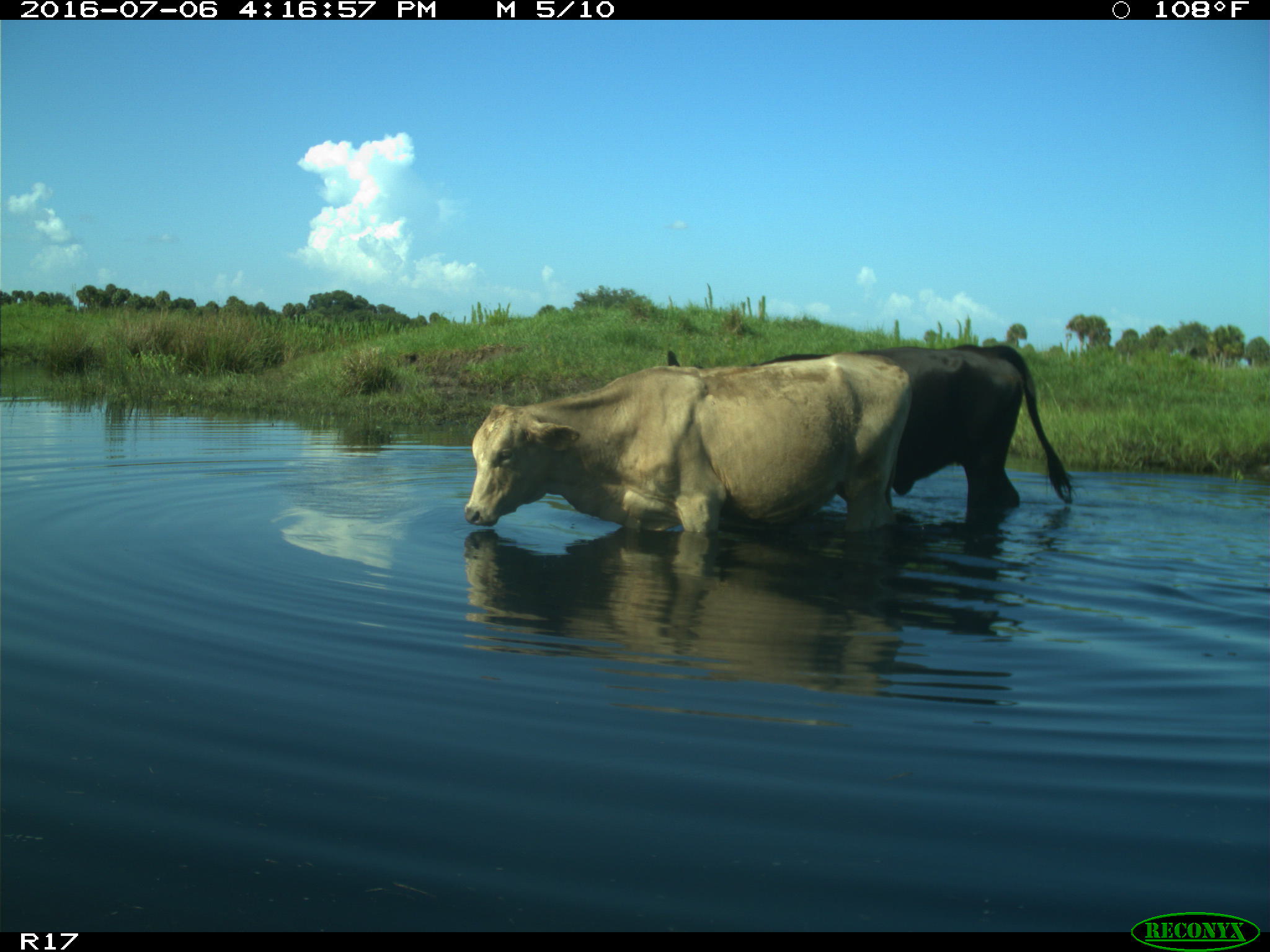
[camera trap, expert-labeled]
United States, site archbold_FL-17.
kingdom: Animalia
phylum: Chordata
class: Mammalia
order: Artiodactyla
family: Bovidae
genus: Bos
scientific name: Bos taurus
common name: domestic cow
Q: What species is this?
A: Bos taurus (domestic cow).